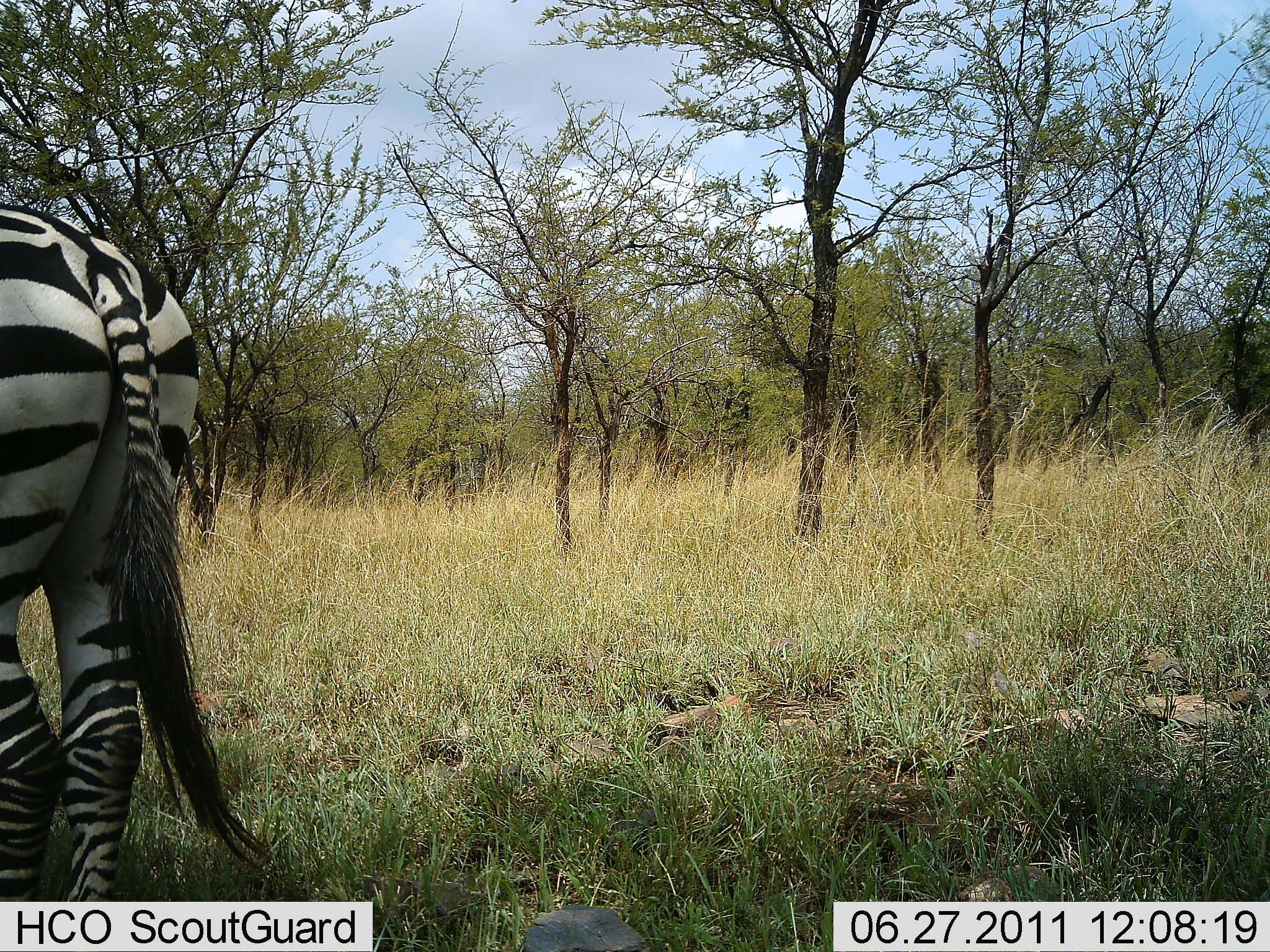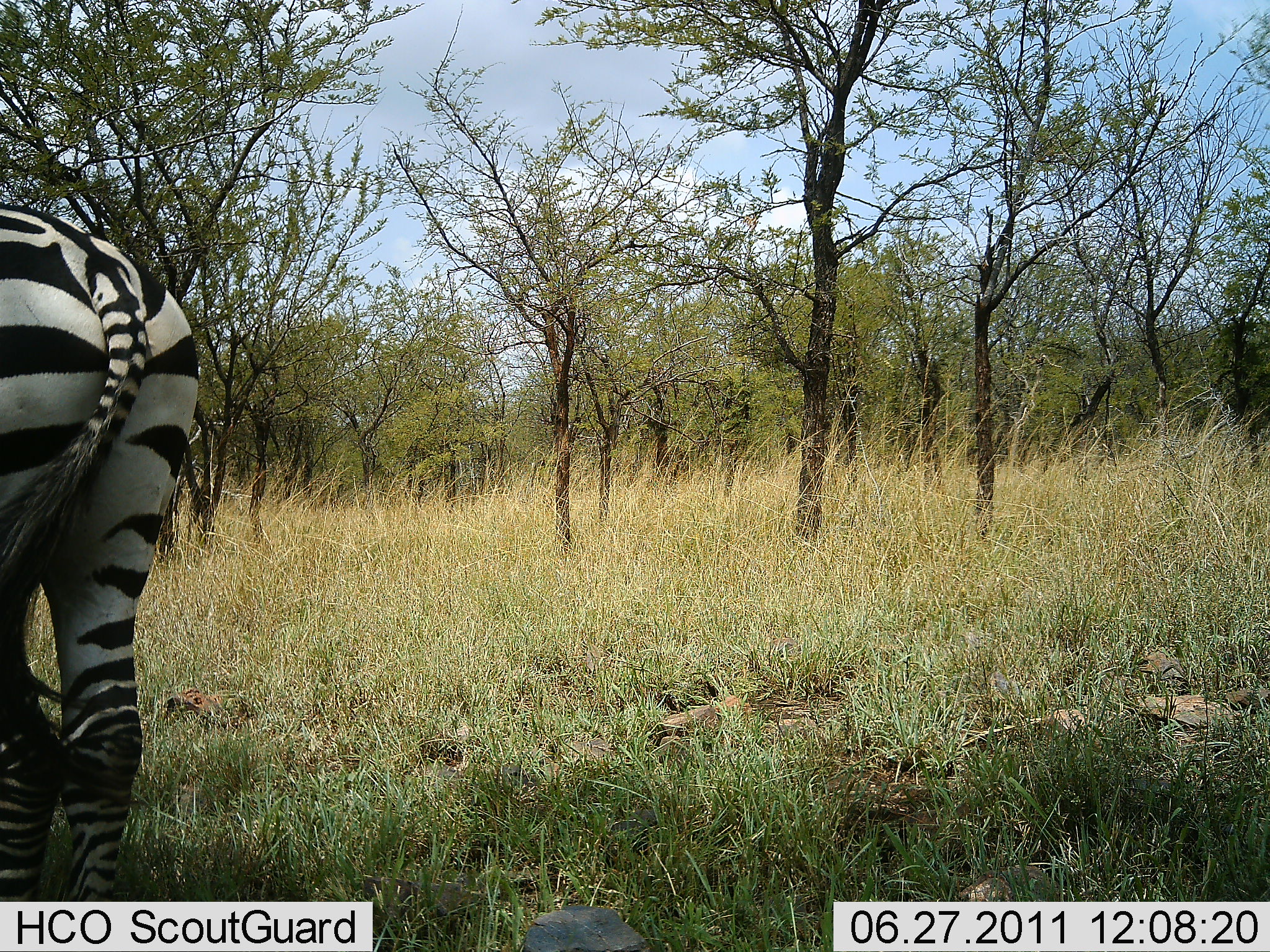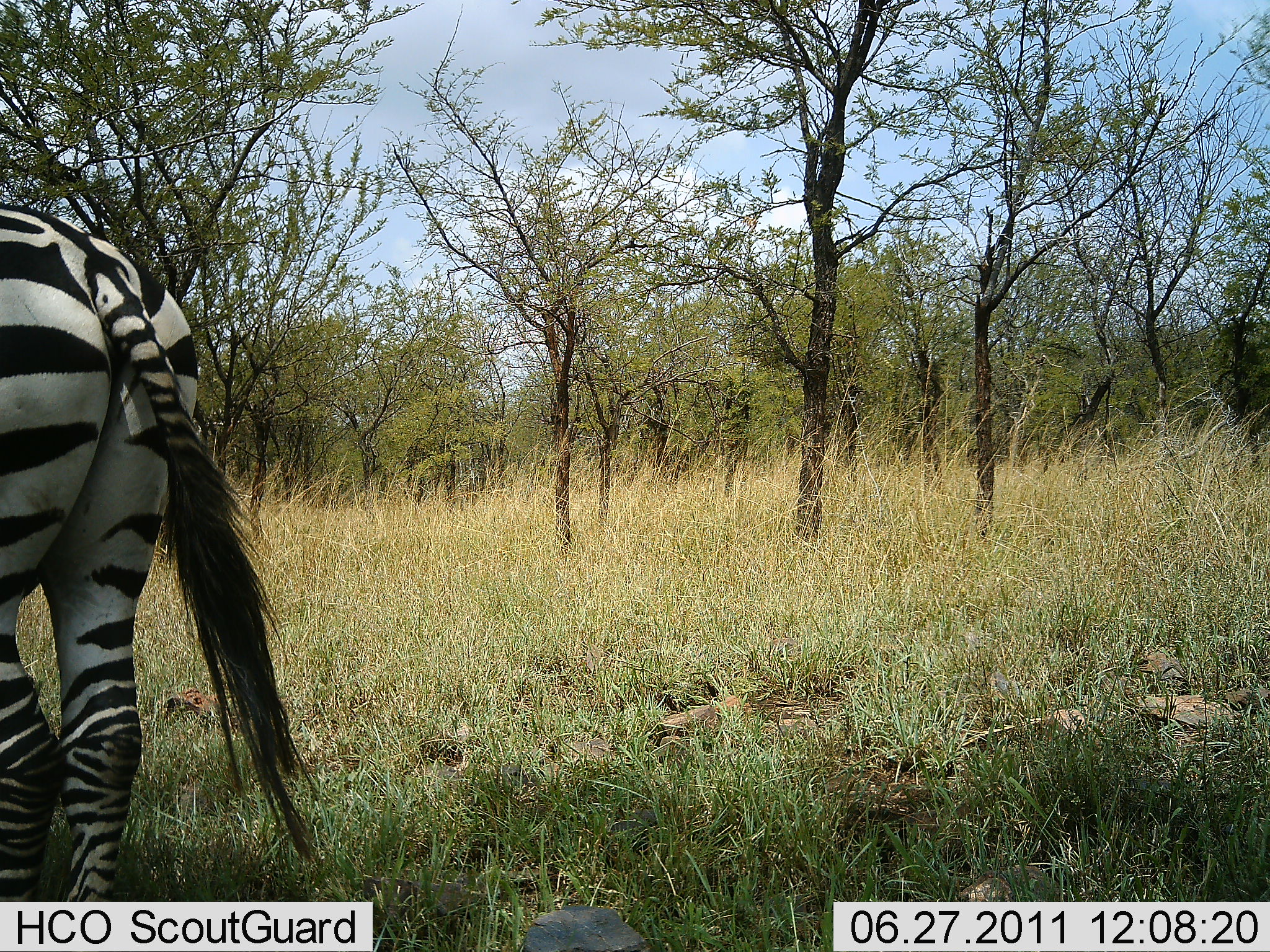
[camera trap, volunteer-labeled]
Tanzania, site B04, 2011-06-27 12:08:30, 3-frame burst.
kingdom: Animalia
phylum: Chordata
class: Mammalia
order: Perissodactyla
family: Equidae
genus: Equus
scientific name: Equus quagga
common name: plains zebra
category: zebra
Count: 1.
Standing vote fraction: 83%.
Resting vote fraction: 0%.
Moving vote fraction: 17%.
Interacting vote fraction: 0%.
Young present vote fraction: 0%.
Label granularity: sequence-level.